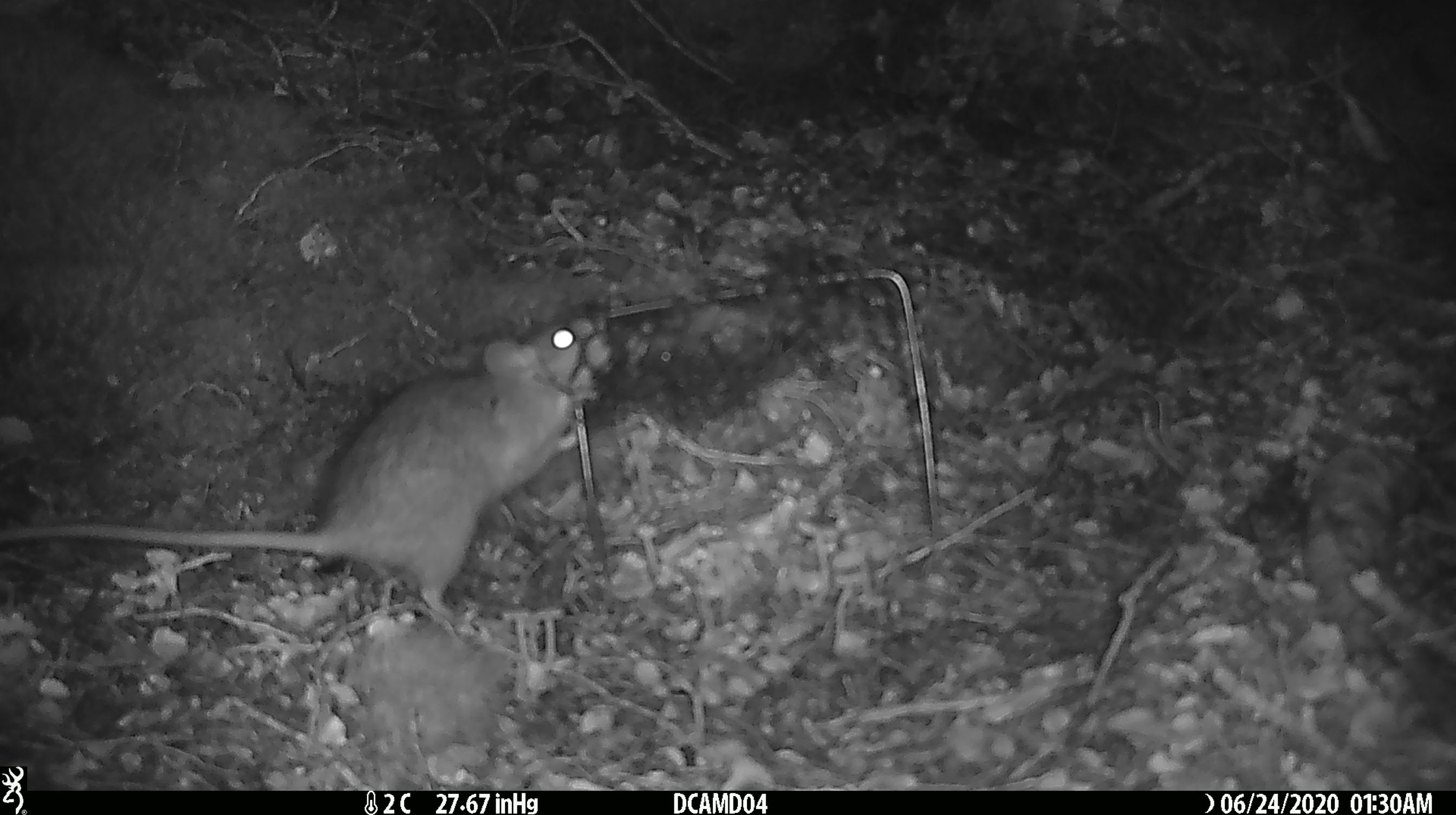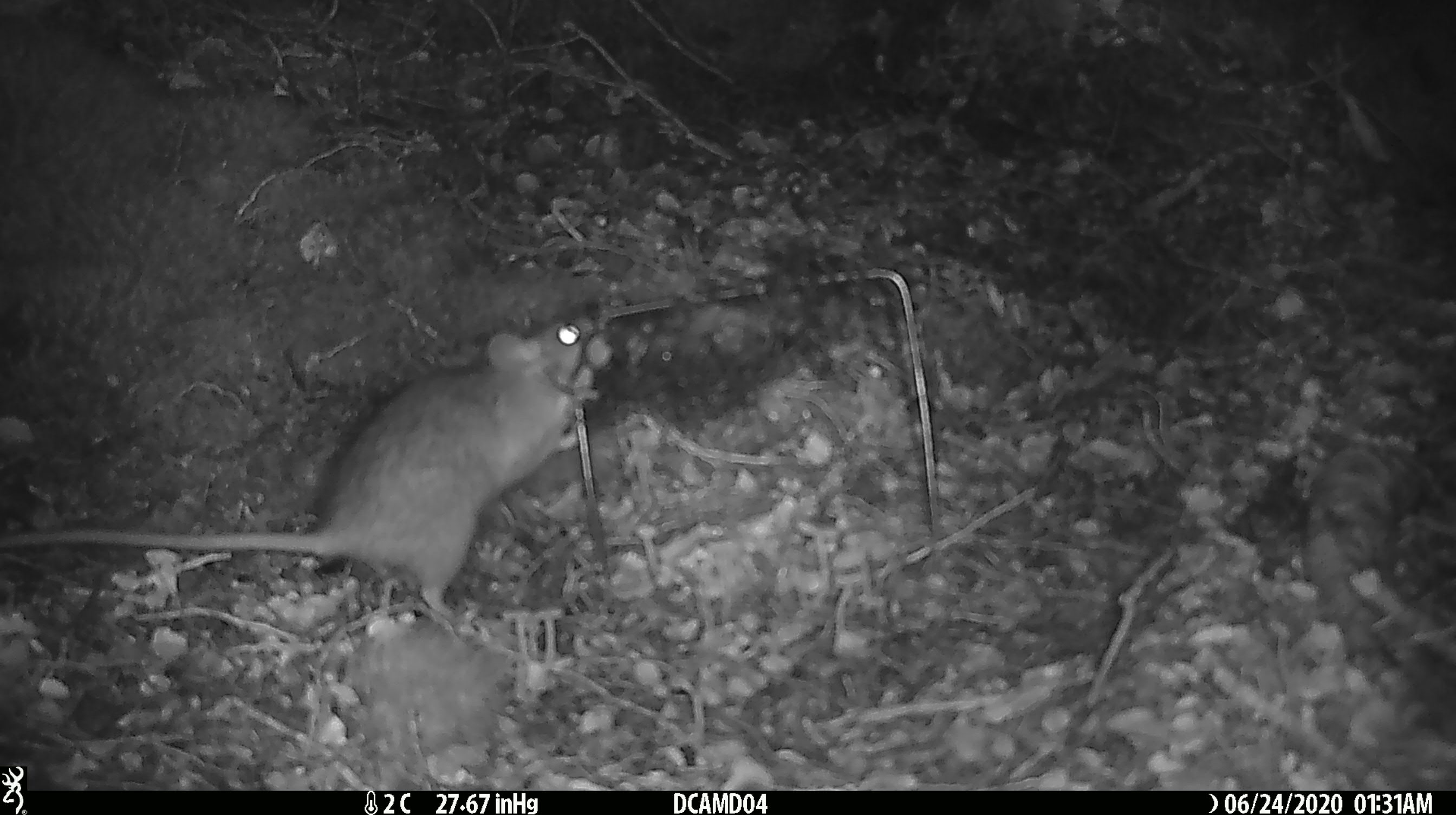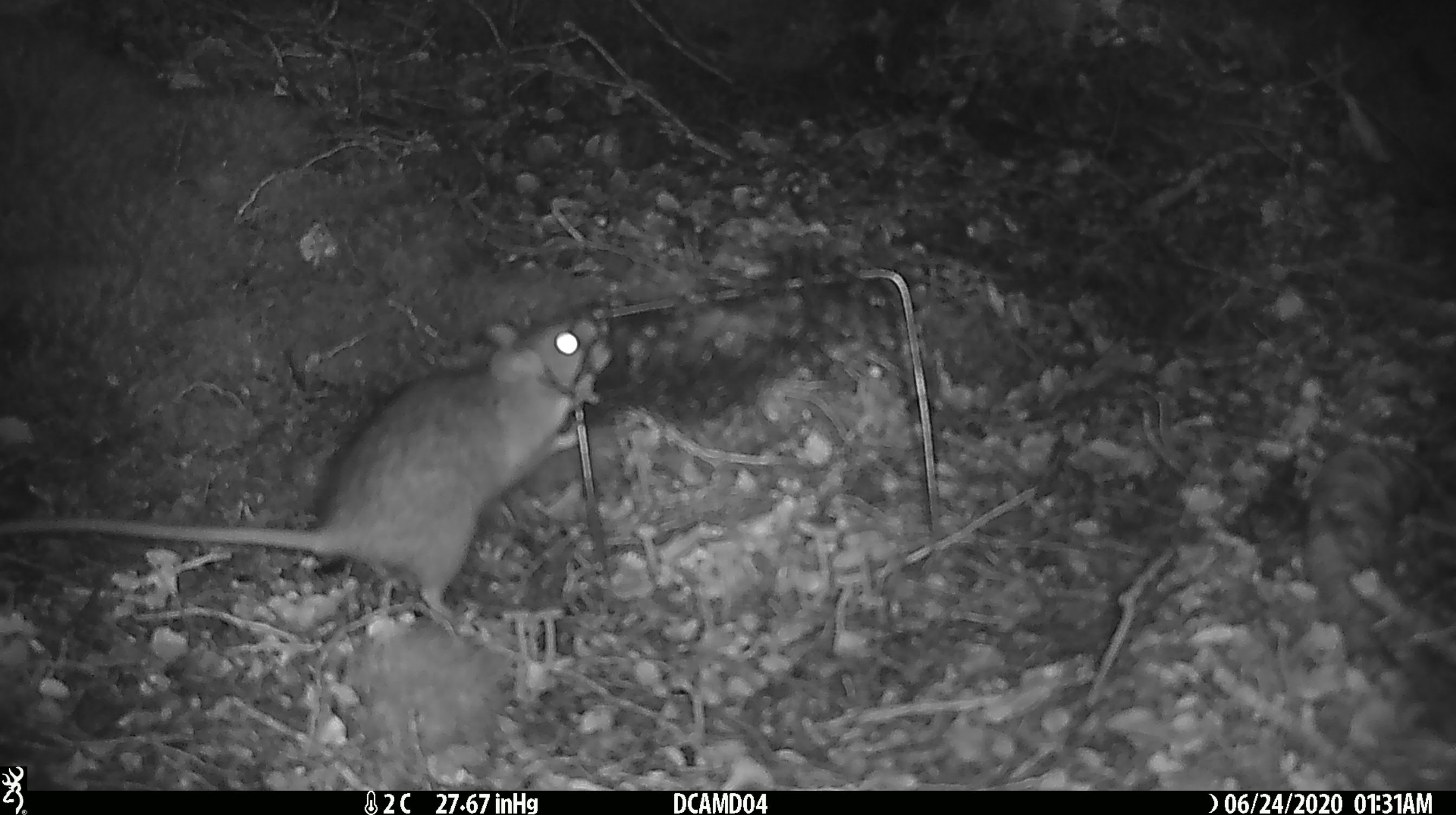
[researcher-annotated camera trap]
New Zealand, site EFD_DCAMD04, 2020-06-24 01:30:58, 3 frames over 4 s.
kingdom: Animalia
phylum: Chordata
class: Mammalia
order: Rodentia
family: Muridae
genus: Rattus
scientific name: Rattus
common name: rat